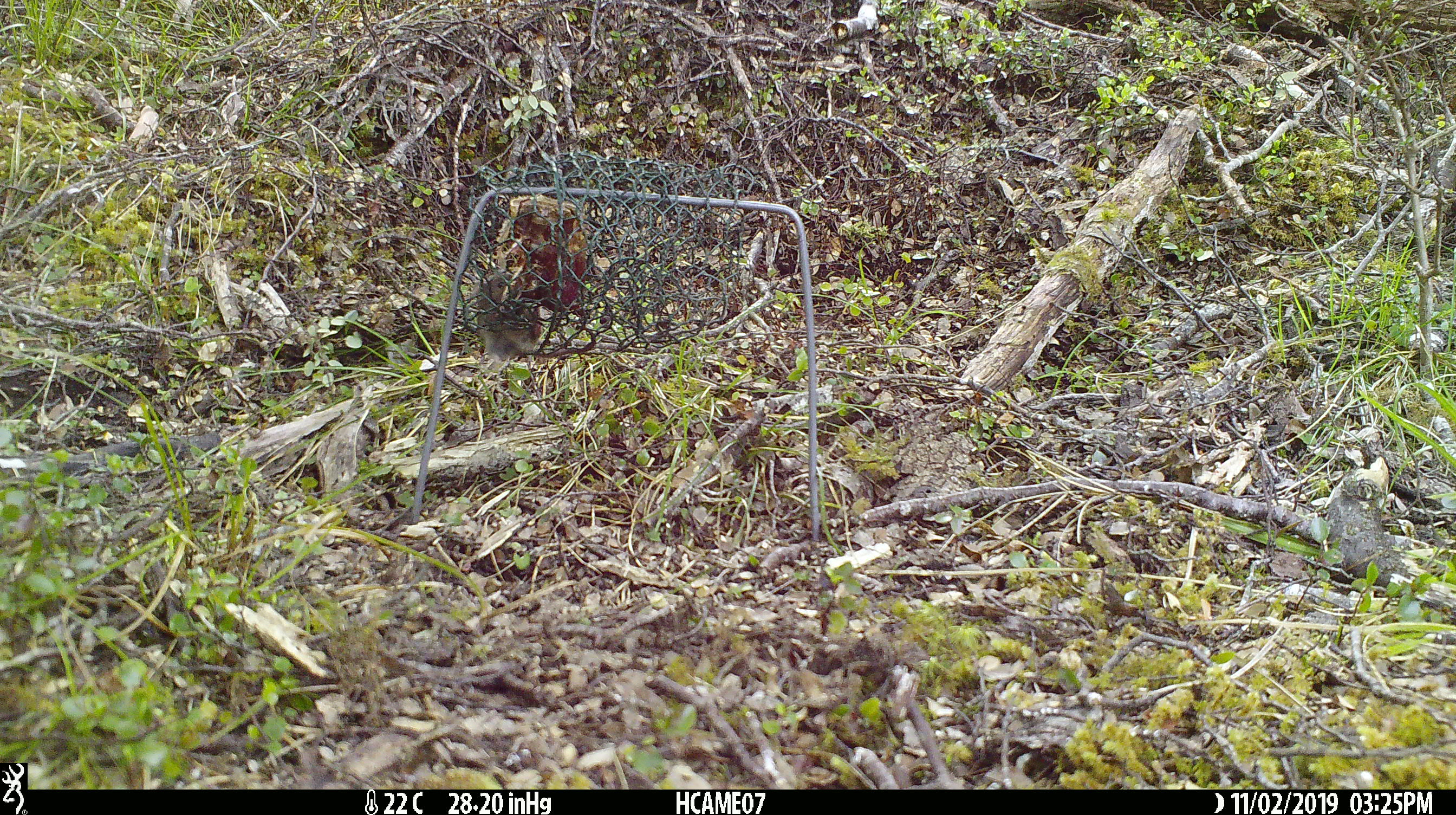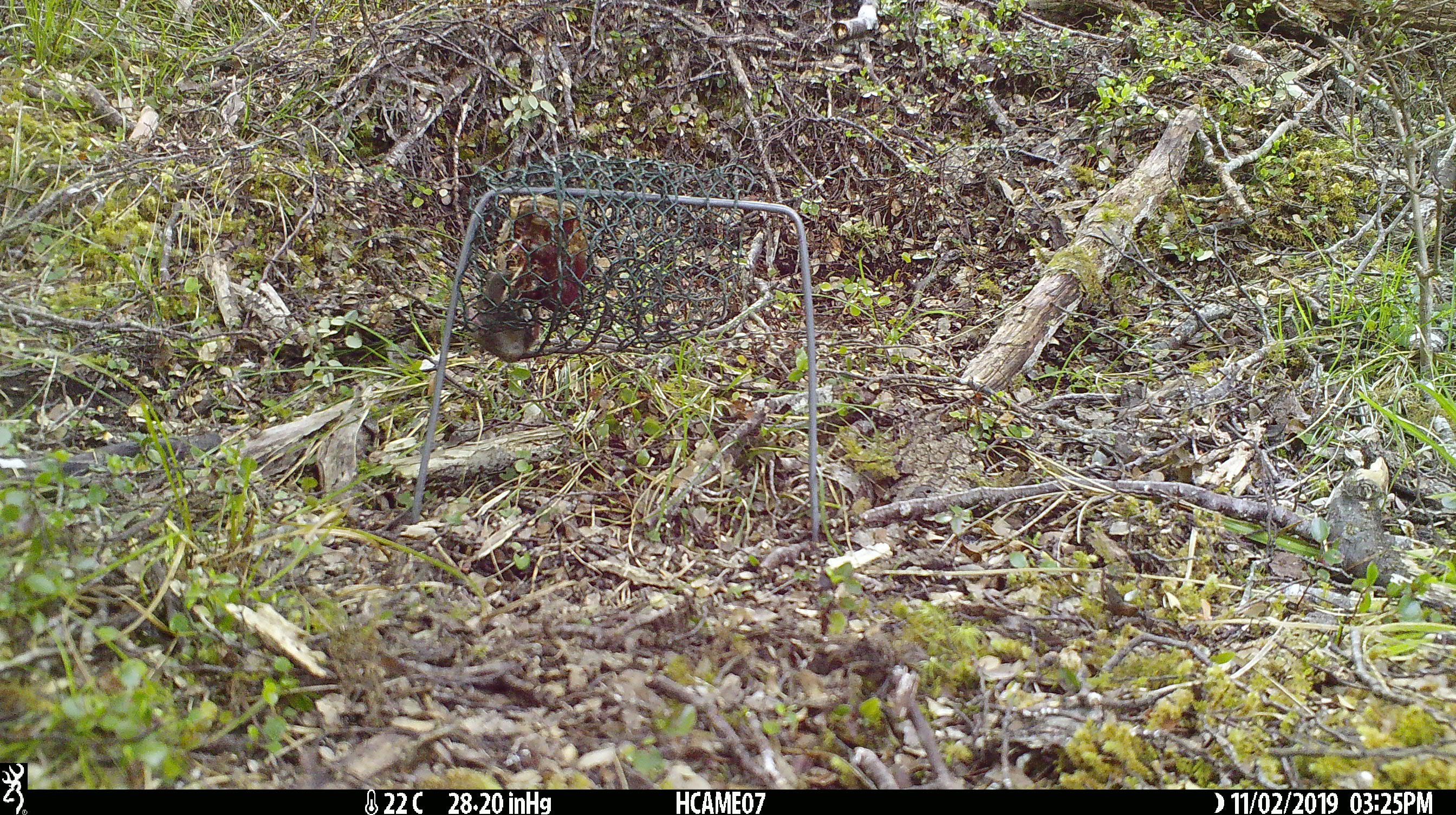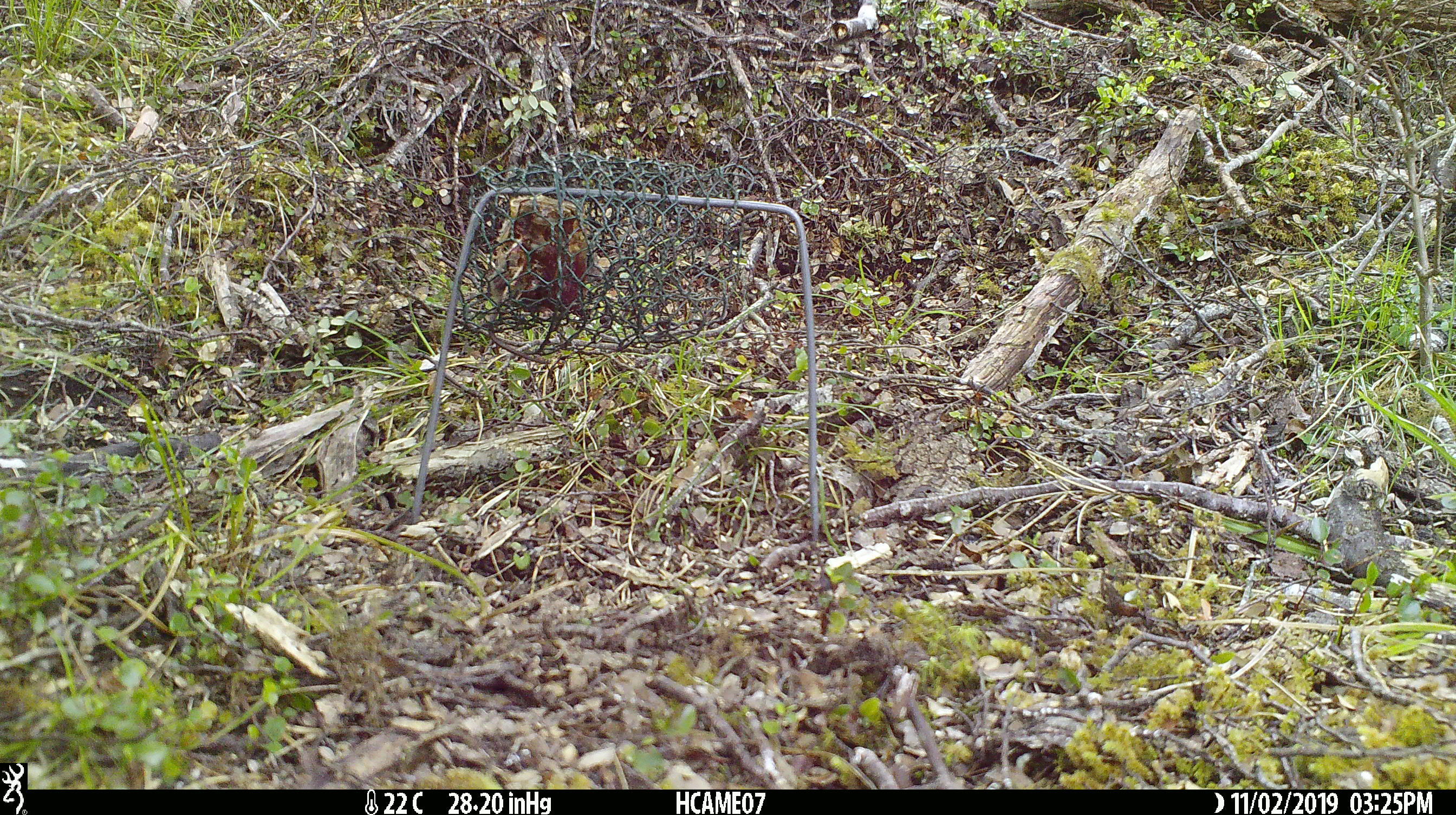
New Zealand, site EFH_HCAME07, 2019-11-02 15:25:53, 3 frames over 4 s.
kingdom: Animalia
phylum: Chordata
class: Mammalia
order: Rodentia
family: Muridae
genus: Mus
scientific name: Mus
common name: mouse